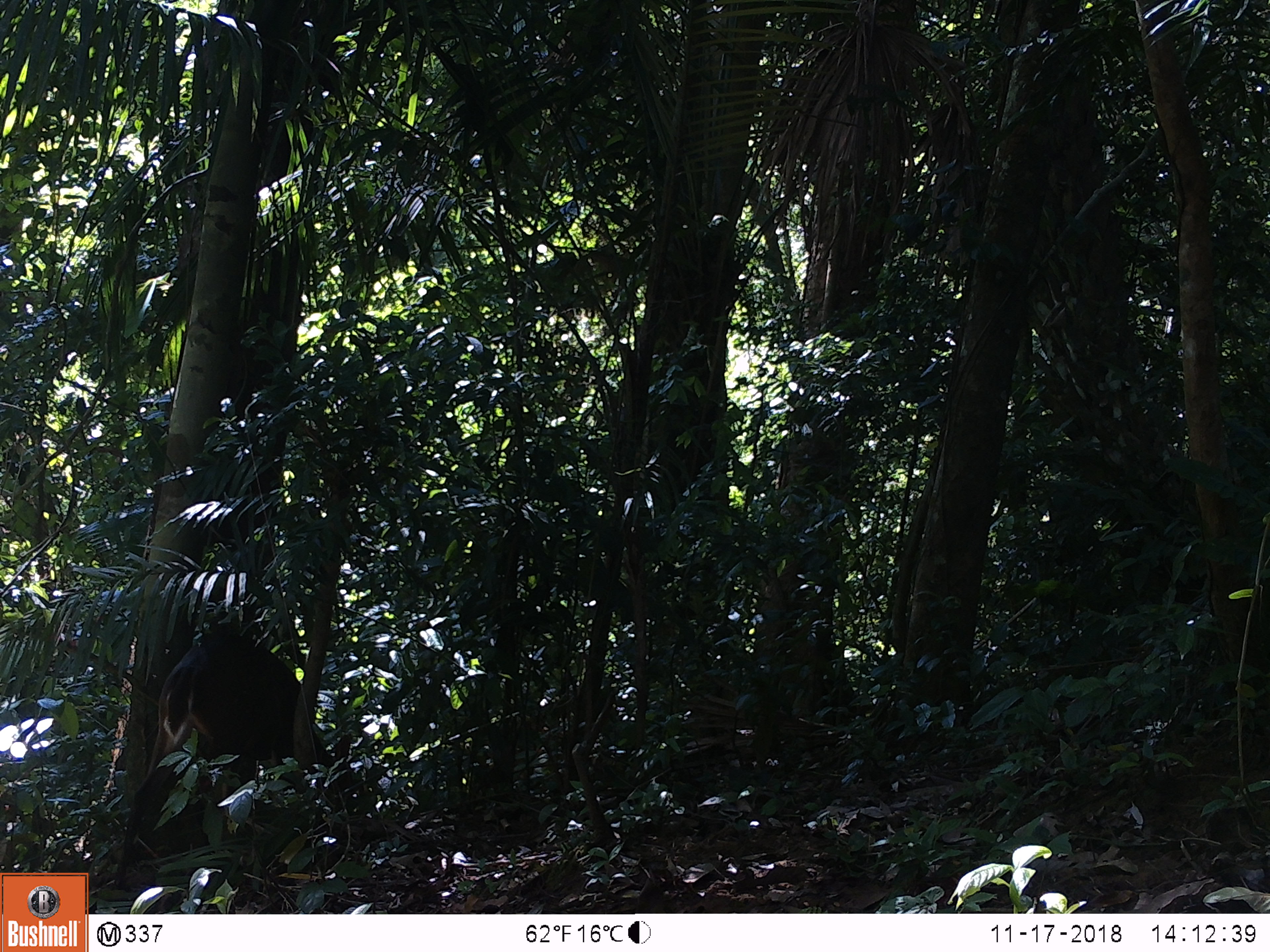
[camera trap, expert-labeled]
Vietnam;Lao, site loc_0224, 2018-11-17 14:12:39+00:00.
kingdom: Animalia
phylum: Chordata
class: Mammalia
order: Artiodactyla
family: Cervidae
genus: Muntiacus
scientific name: Muntiacus vuquangensis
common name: large-antlered muntjac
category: large antlered muntjac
Large antlered muntjac (large-antlered muntjac) (Muntiacus vuquangensis). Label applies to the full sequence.